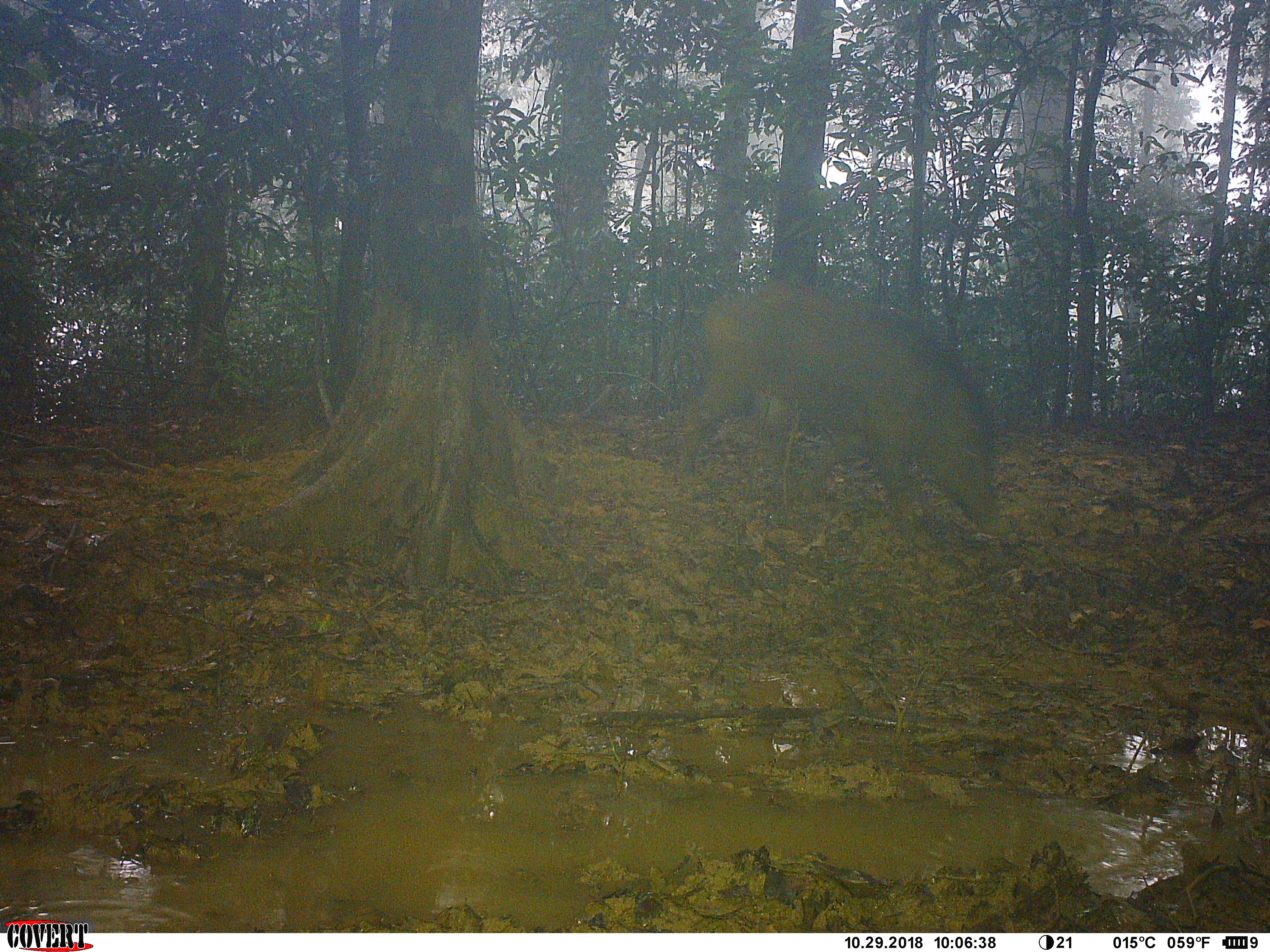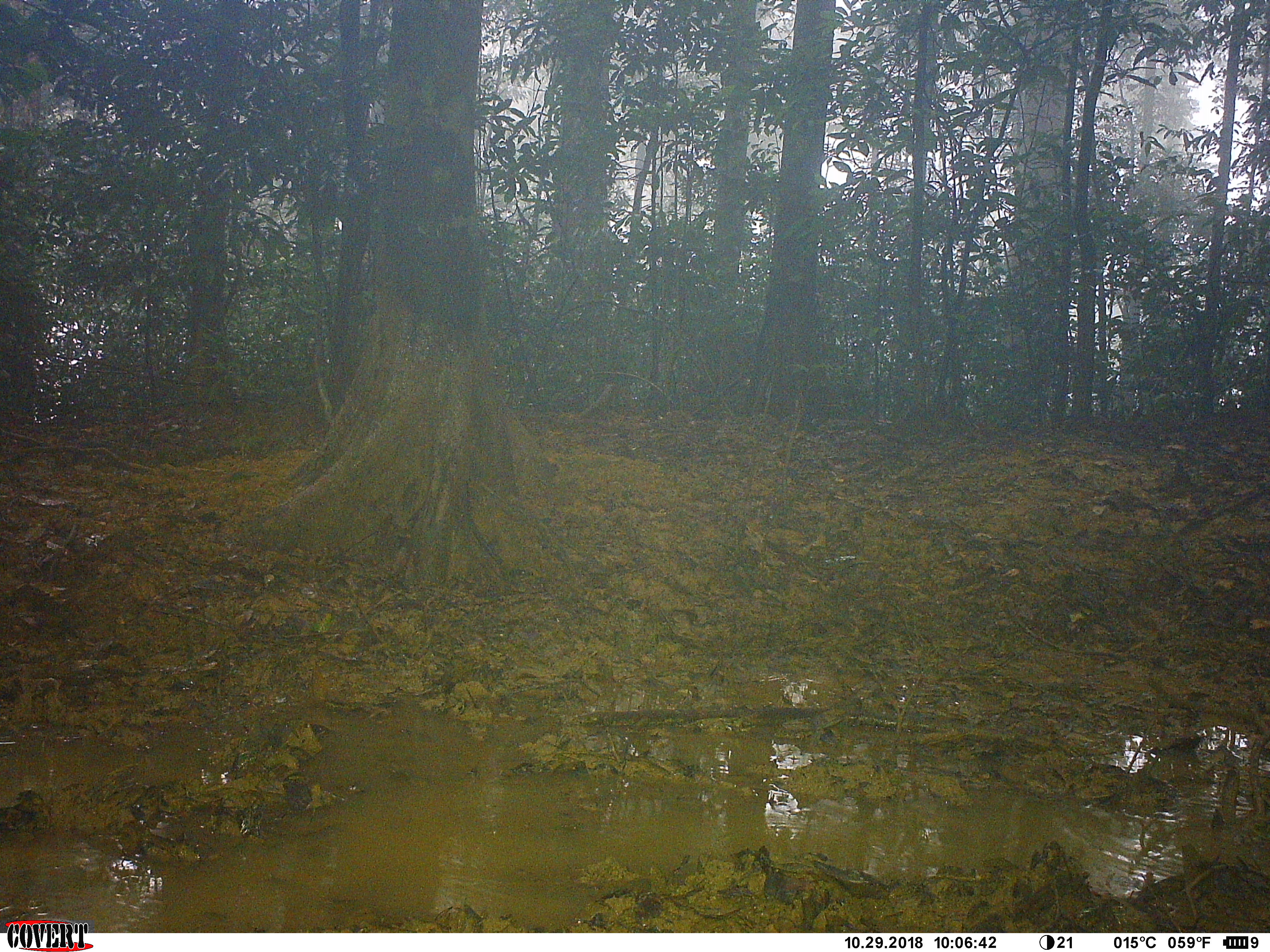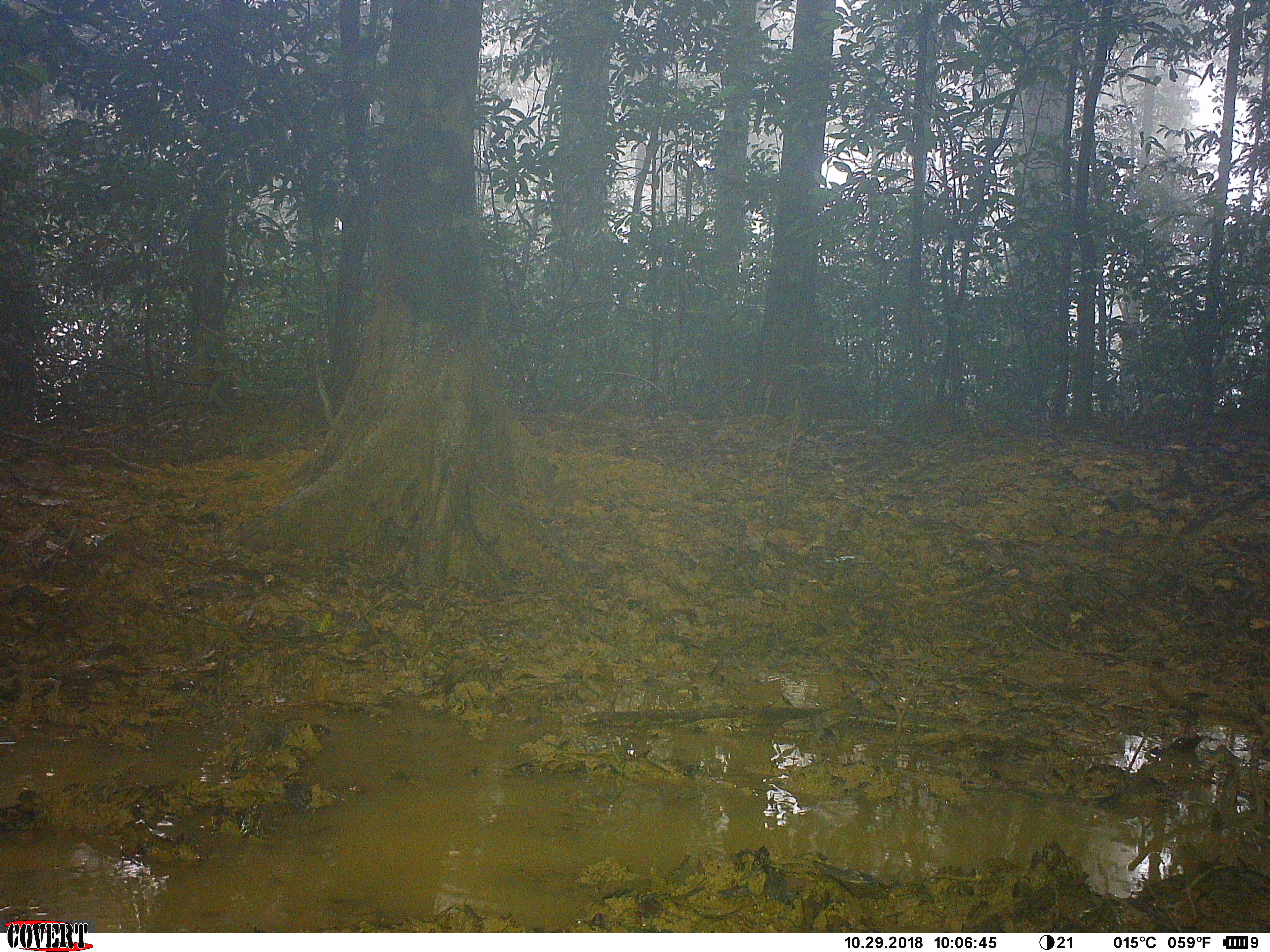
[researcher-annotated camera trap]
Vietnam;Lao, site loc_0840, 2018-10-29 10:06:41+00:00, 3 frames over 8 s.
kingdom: Animalia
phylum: Chordata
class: Mammalia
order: Artiodactyla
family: Suidae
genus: Sus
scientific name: Sus scrofa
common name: eurasian wild pig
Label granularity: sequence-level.